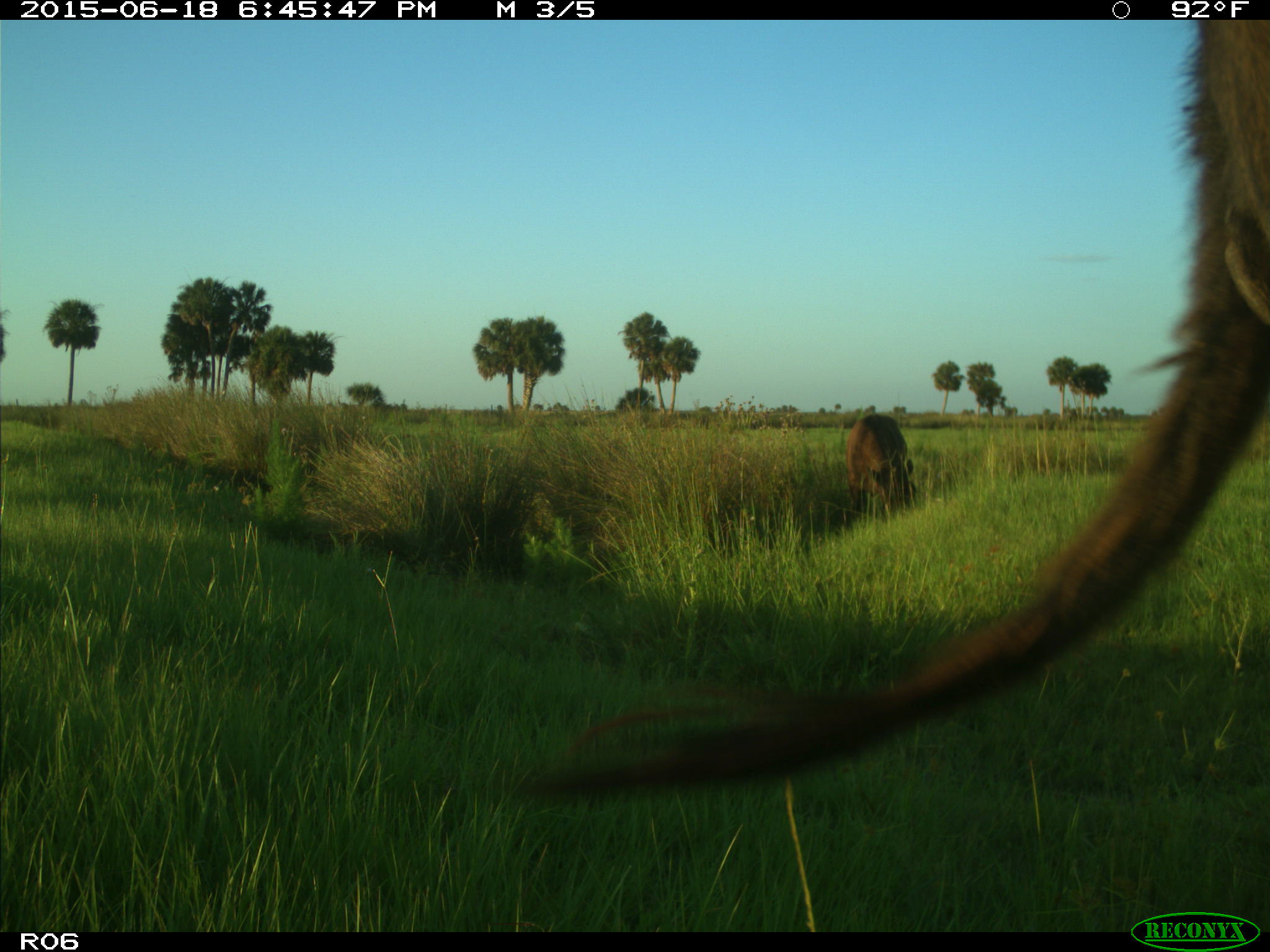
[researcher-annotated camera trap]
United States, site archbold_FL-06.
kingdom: Animalia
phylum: Chordata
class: Mammalia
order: Artiodactyla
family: Bovidae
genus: Bos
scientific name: Bos taurus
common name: domestic cow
Bos taurus (domestic cow).